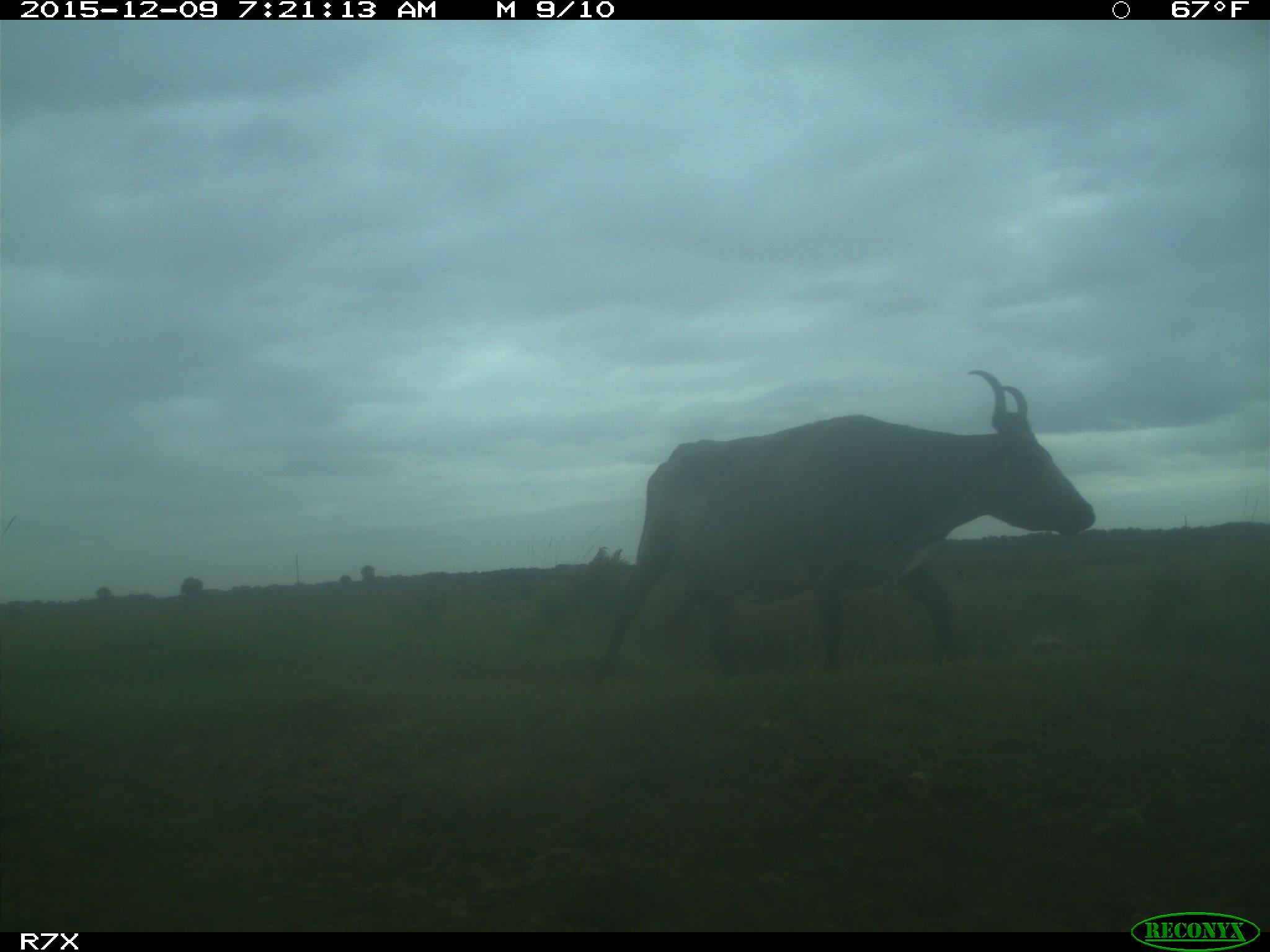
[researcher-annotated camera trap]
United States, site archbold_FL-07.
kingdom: Animalia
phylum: Chordata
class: Mammalia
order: Artiodactyla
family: Bovidae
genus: Bos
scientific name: Bos taurus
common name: domestic cow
Bos taurus (domestic cow).